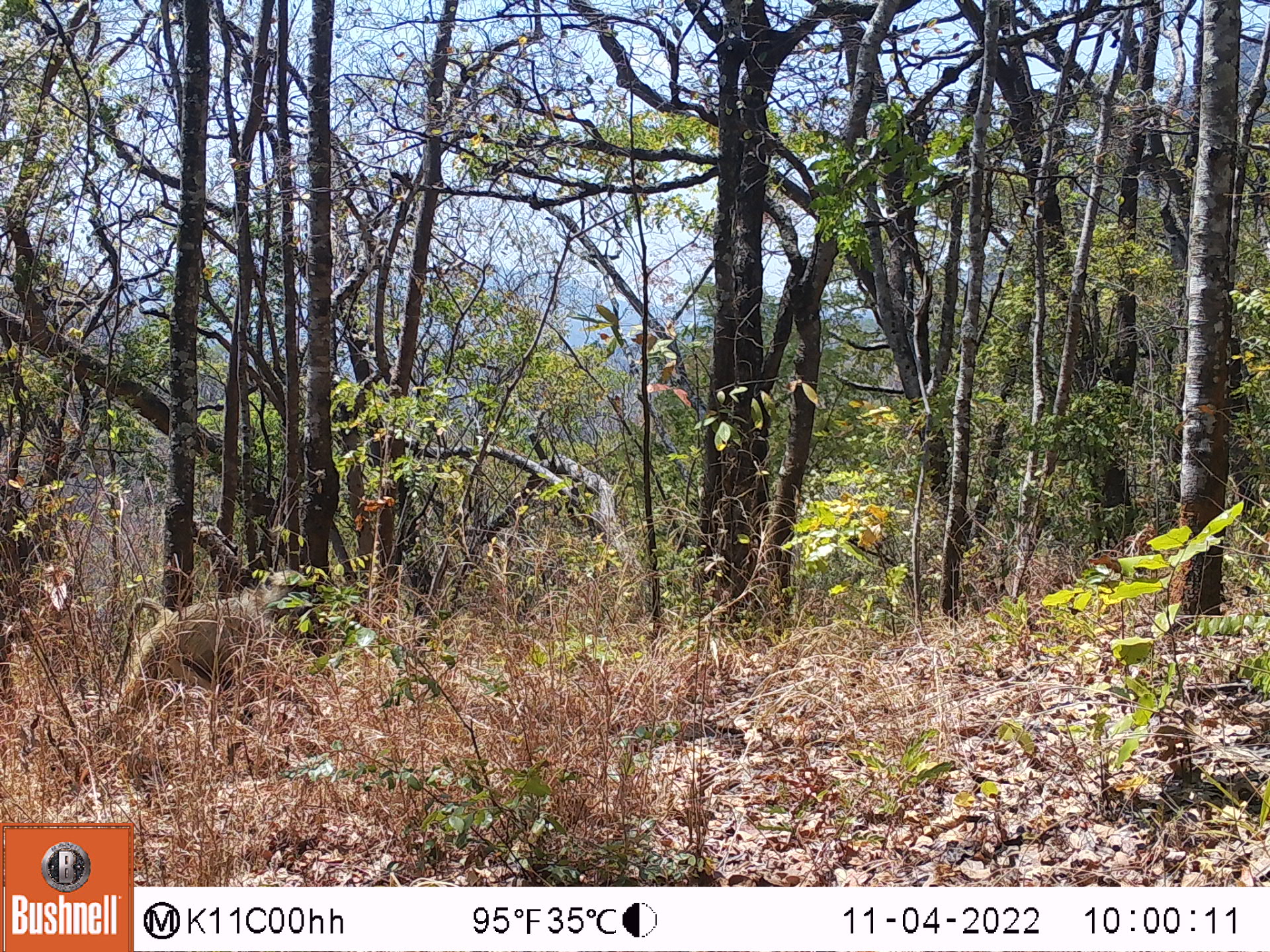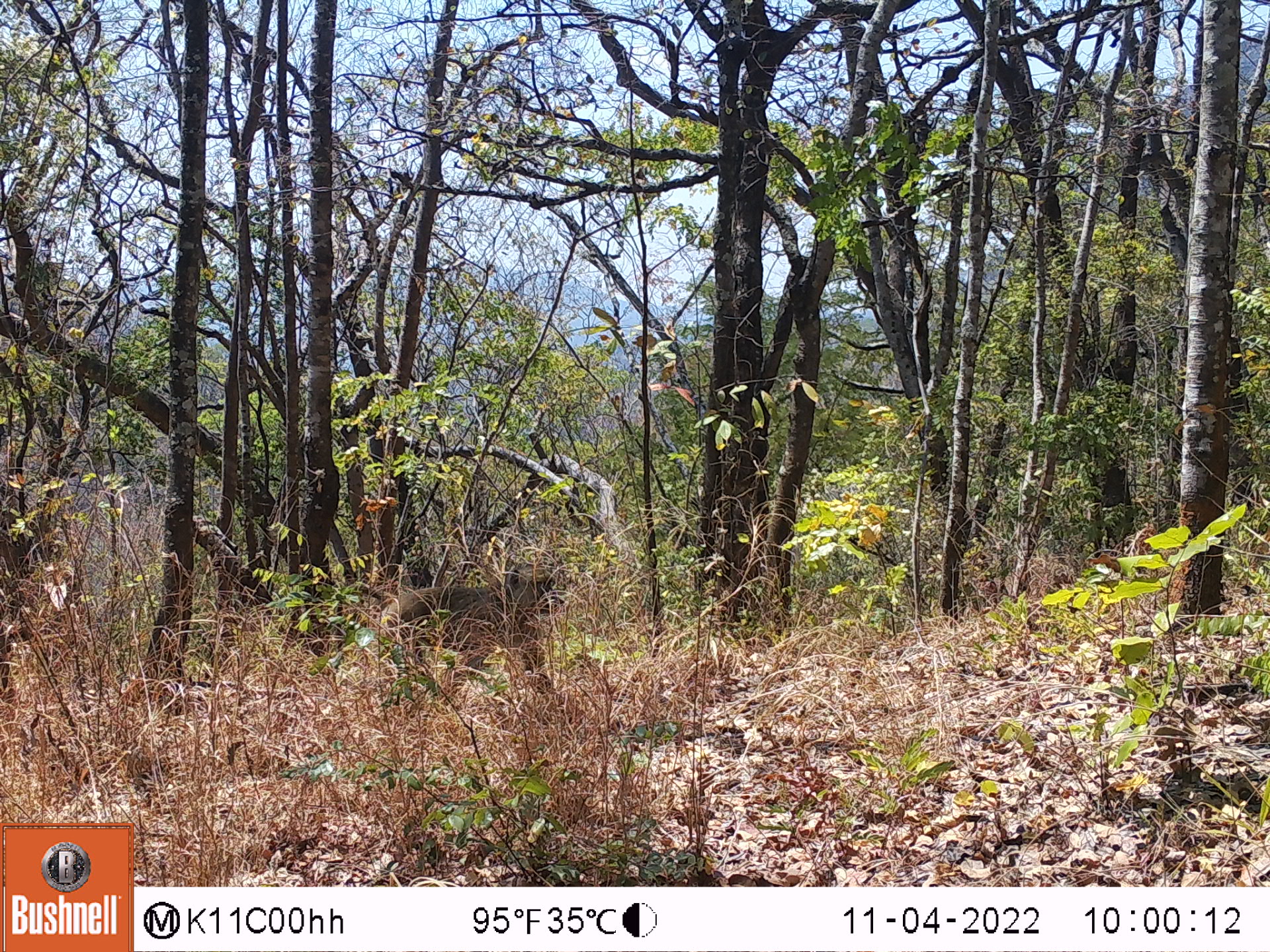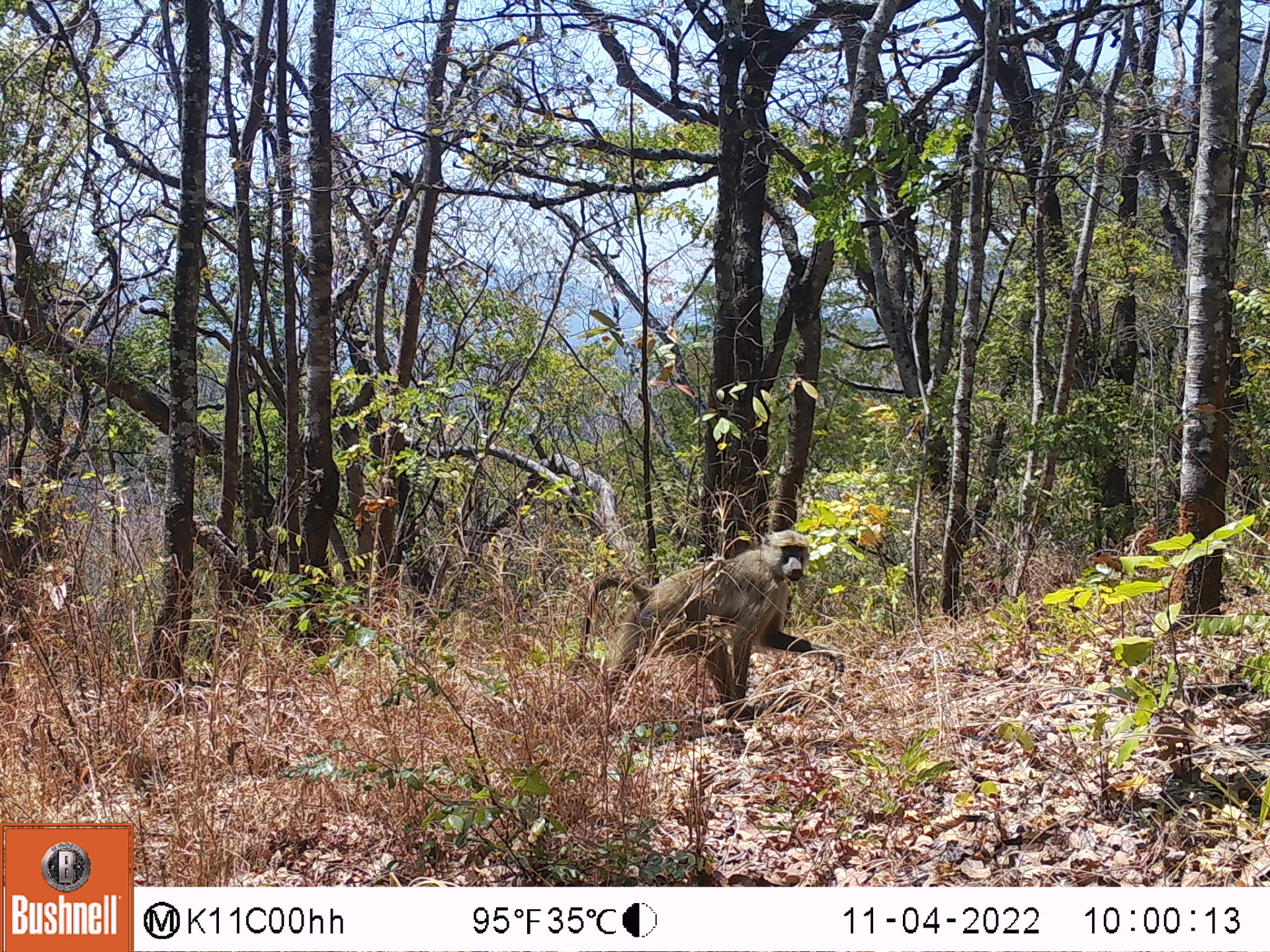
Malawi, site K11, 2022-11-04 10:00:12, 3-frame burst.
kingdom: Animalia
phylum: Chordata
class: Mammalia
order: Primates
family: Cercopithecidae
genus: Papio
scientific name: Papio cynocephalus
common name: yellow baboon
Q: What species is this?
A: Yellow baboon (Papio cynocephalus).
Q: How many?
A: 1.